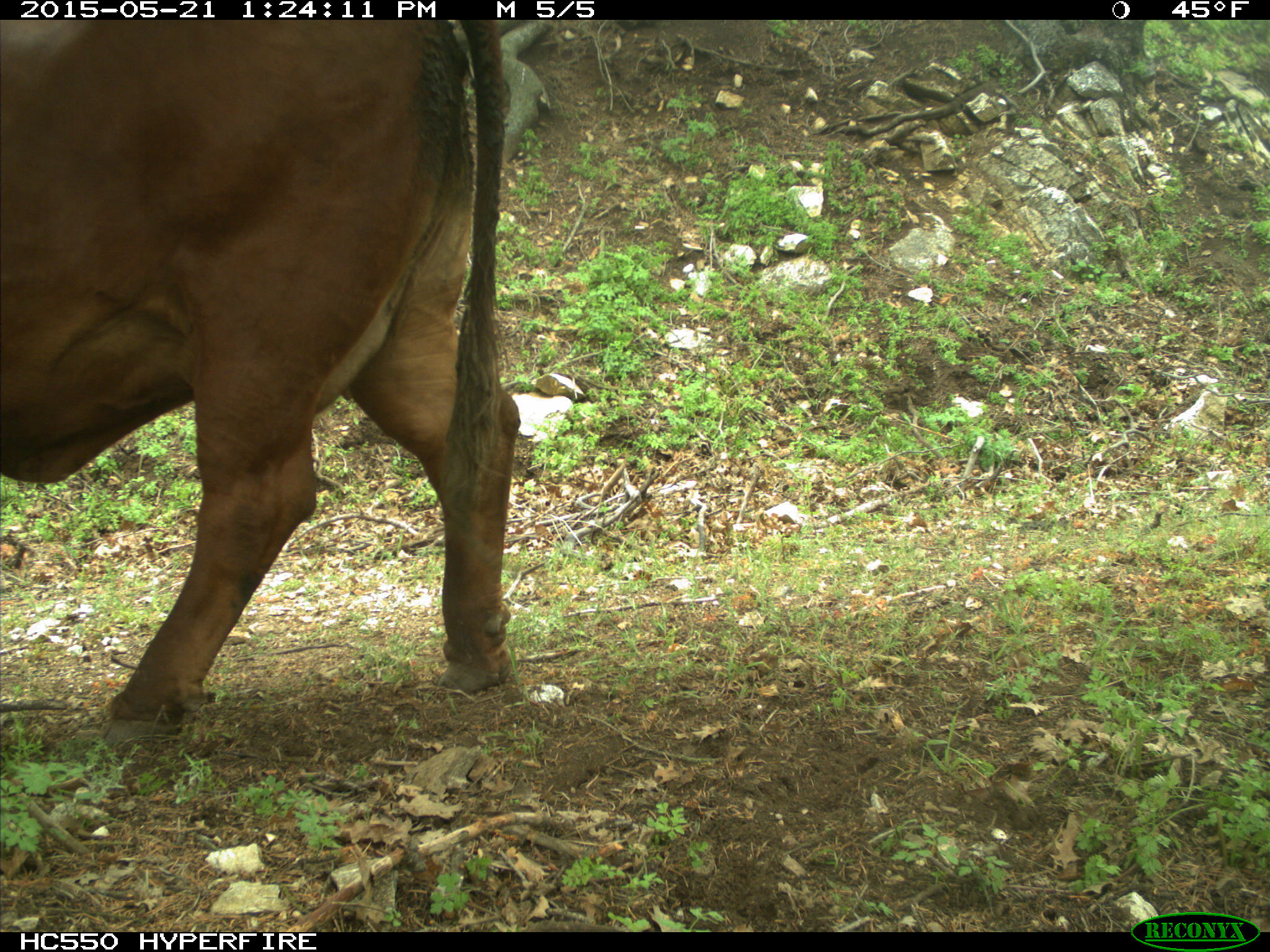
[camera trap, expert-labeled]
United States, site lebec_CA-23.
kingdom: Animalia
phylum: Chordata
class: Mammalia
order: Artiodactyla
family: Bovidae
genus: Bos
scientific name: Bos taurus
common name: domestic cow